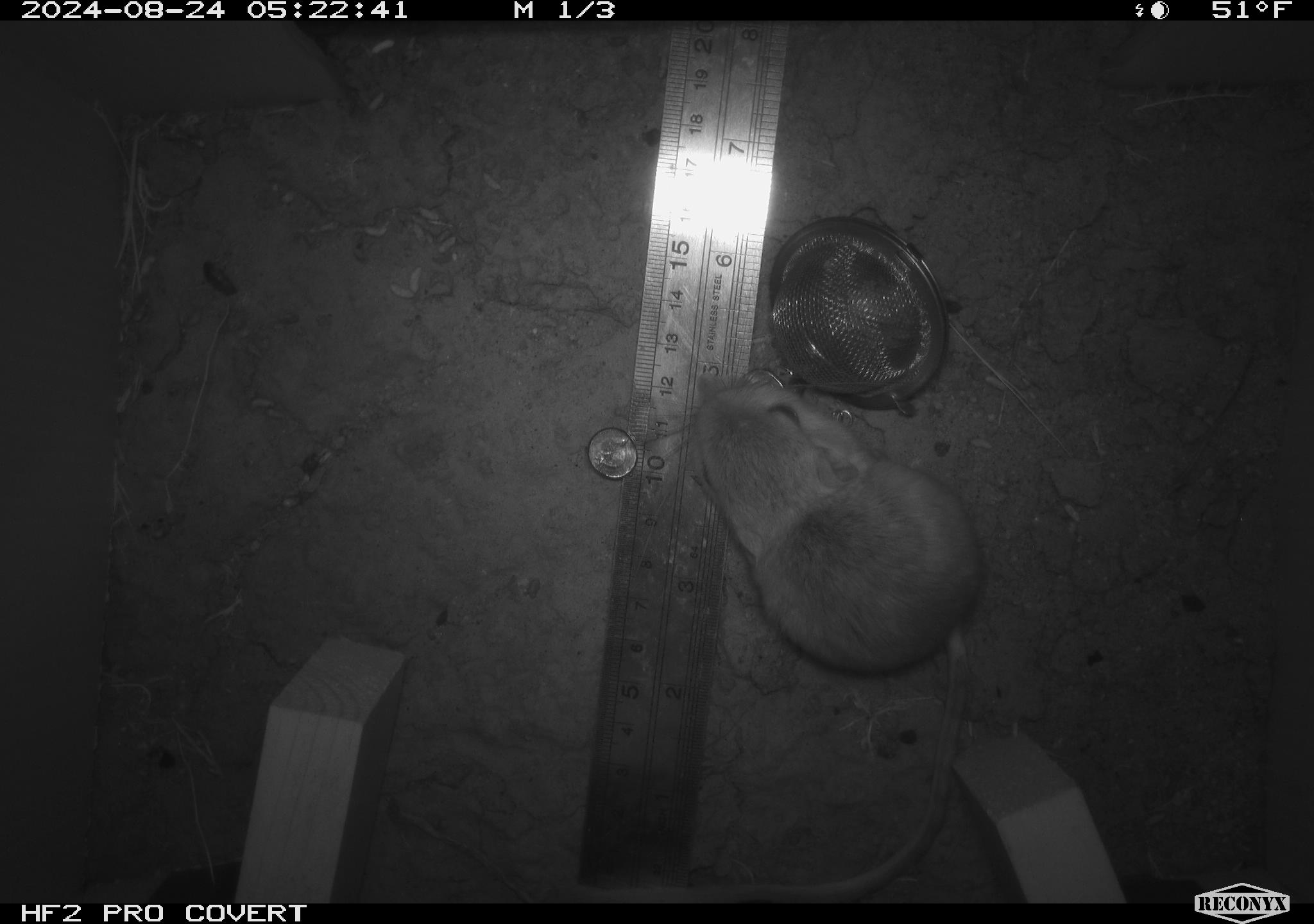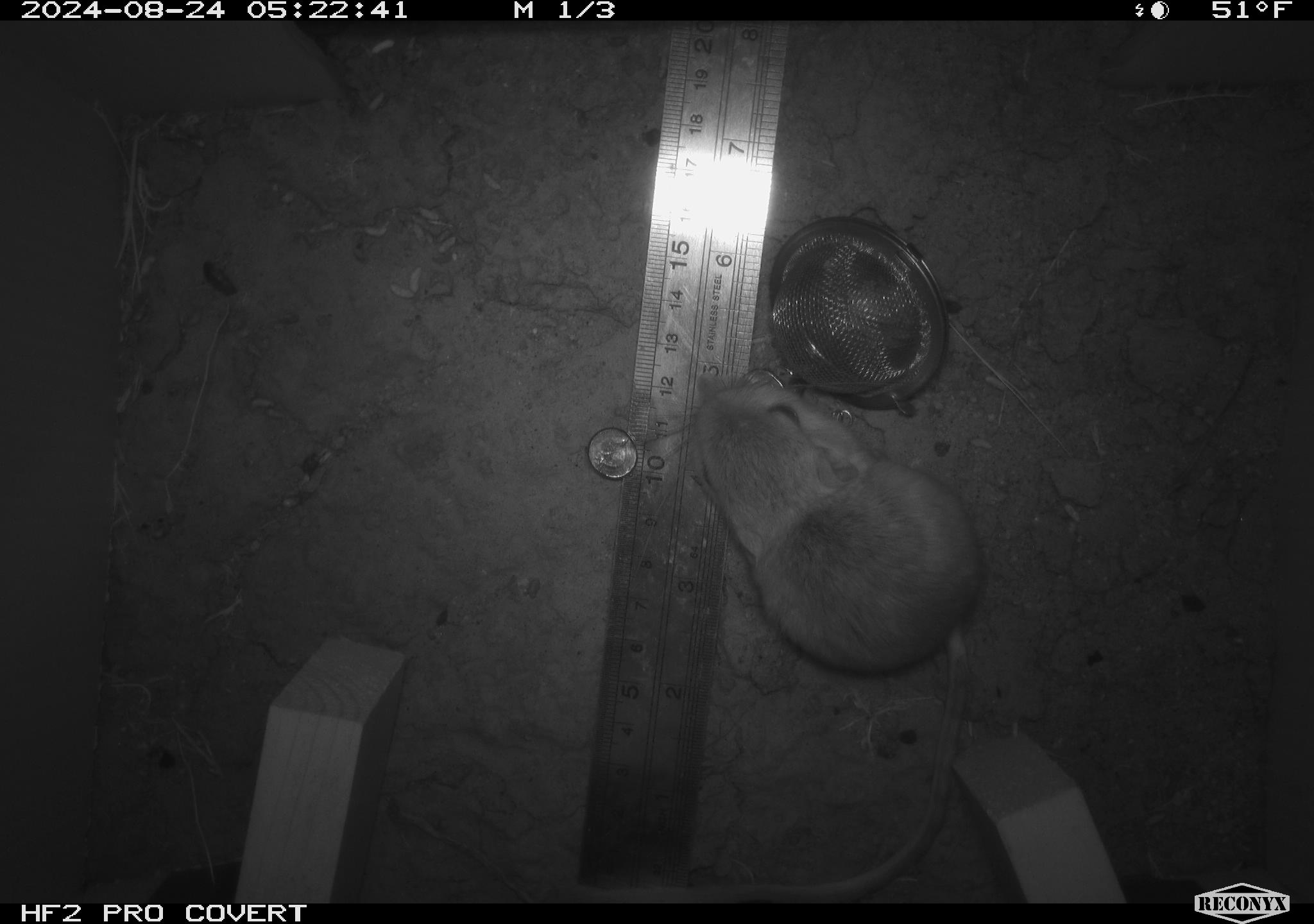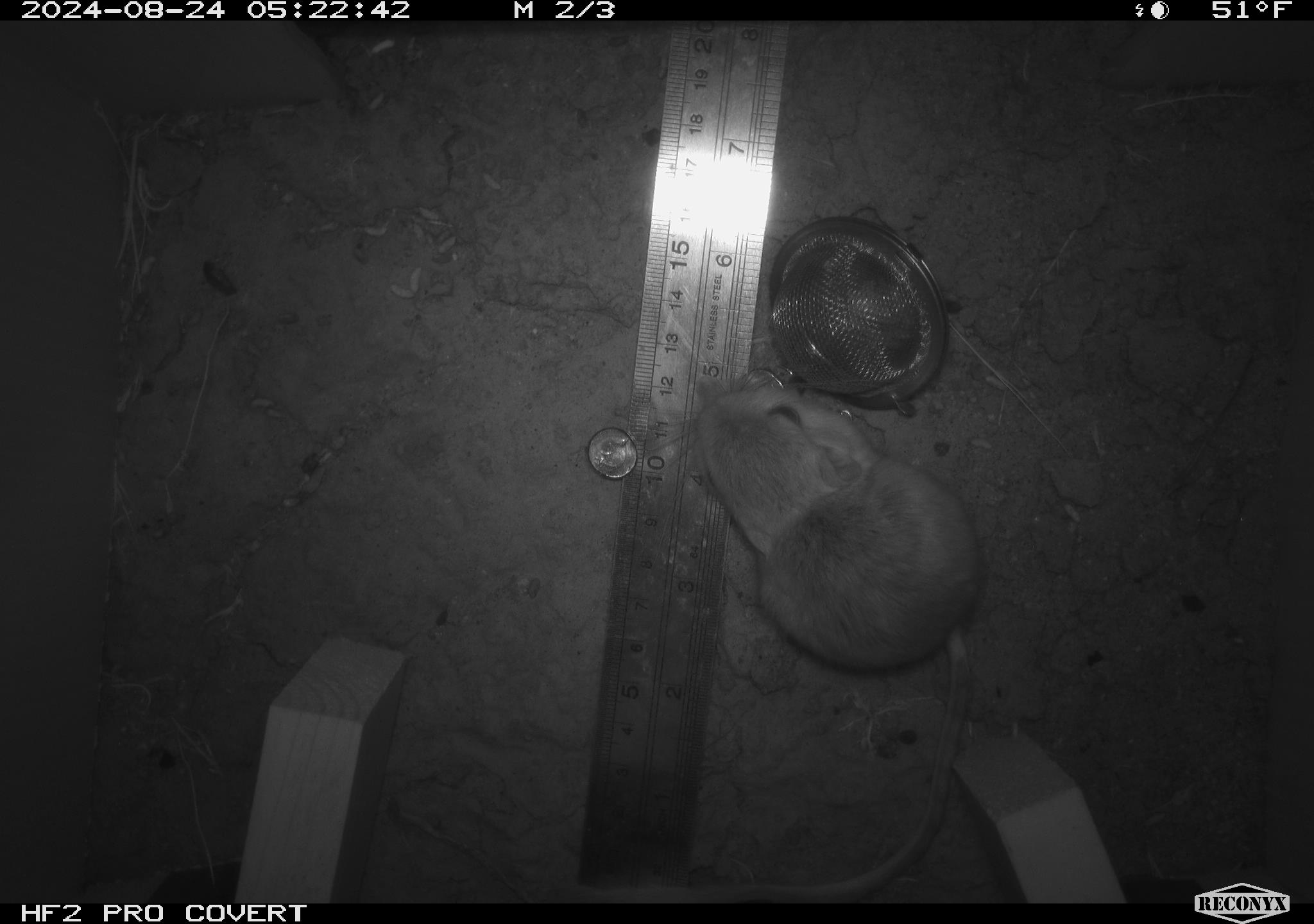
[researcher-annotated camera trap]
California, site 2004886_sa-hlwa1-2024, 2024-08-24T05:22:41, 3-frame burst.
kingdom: Animalia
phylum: Chordata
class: Mammalia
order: Rodentia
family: Heteromyidae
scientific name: Heteromyidae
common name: kangaroo rats and pocket mice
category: heteromyidae family